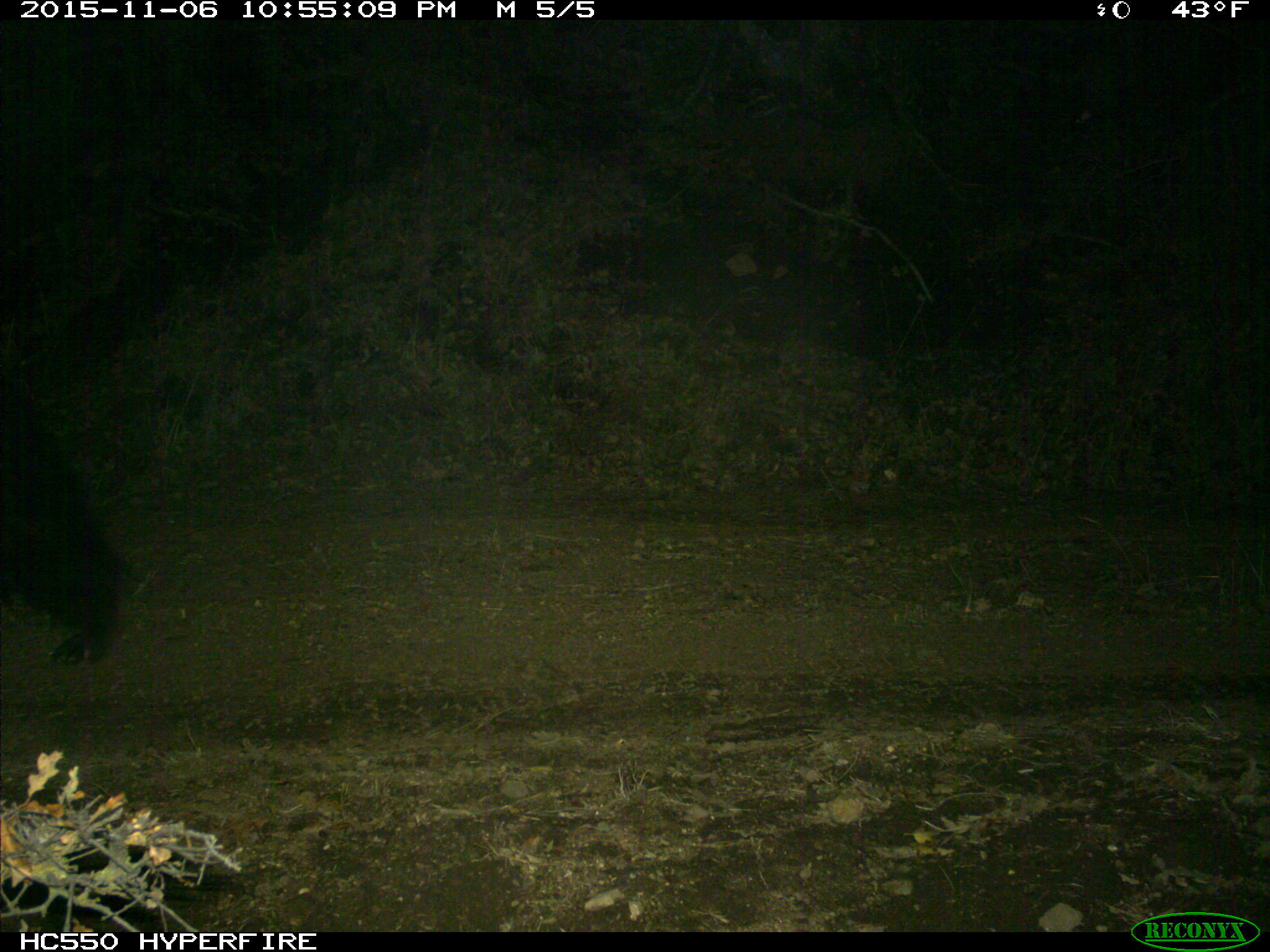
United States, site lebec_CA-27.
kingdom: Animalia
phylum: Chordata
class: Mammalia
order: Carnivora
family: Ursidae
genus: Ursus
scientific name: Ursus americanus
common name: american black bear